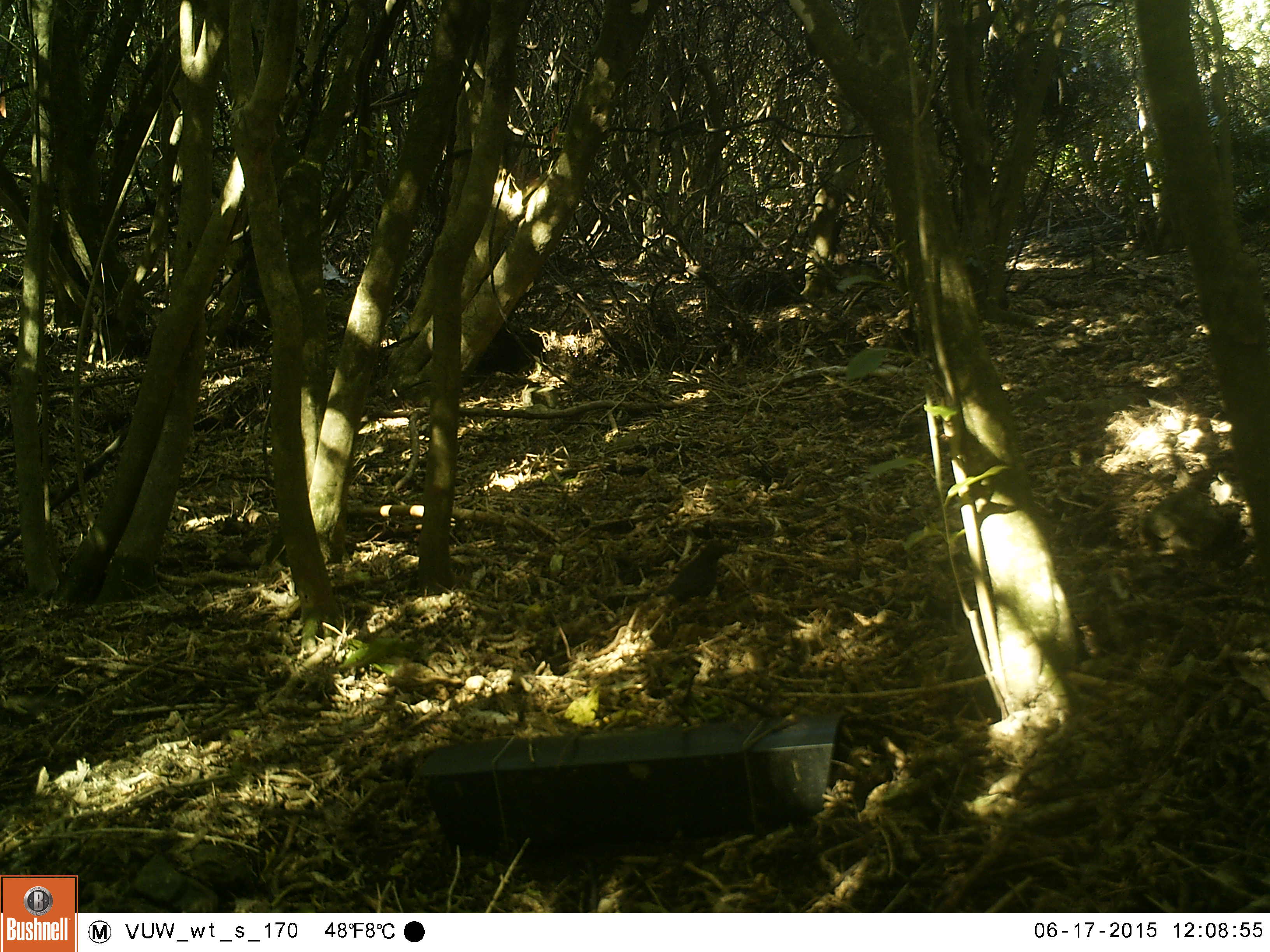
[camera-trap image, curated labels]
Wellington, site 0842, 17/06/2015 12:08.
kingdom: Animalia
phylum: Chordata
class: Aves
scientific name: Aves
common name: bird